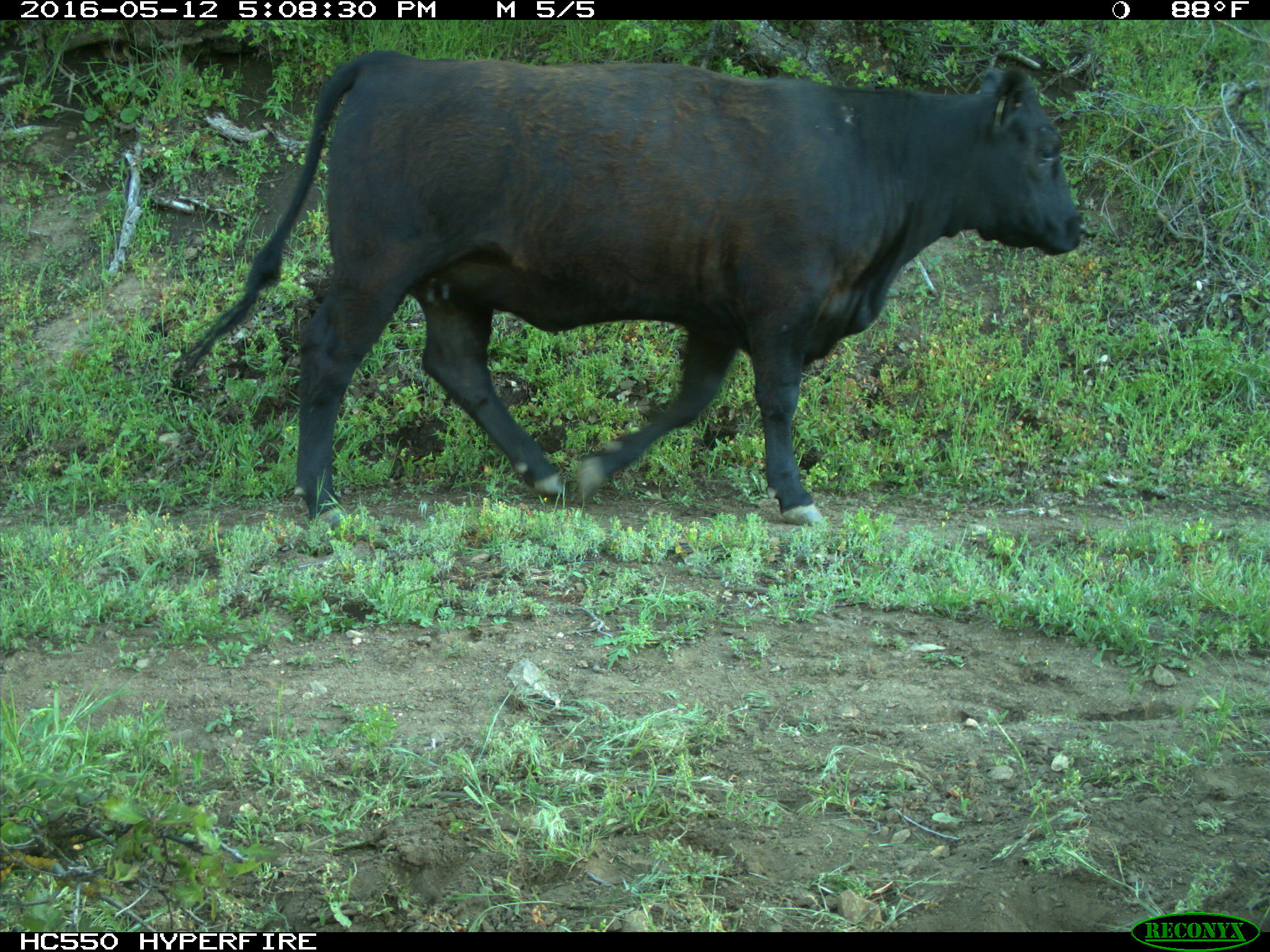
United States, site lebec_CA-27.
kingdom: Animalia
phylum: Chordata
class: Mammalia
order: Artiodactyla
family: Bovidae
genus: Bos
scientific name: Bos taurus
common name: domestic cow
Bos taurus (domestic cow).